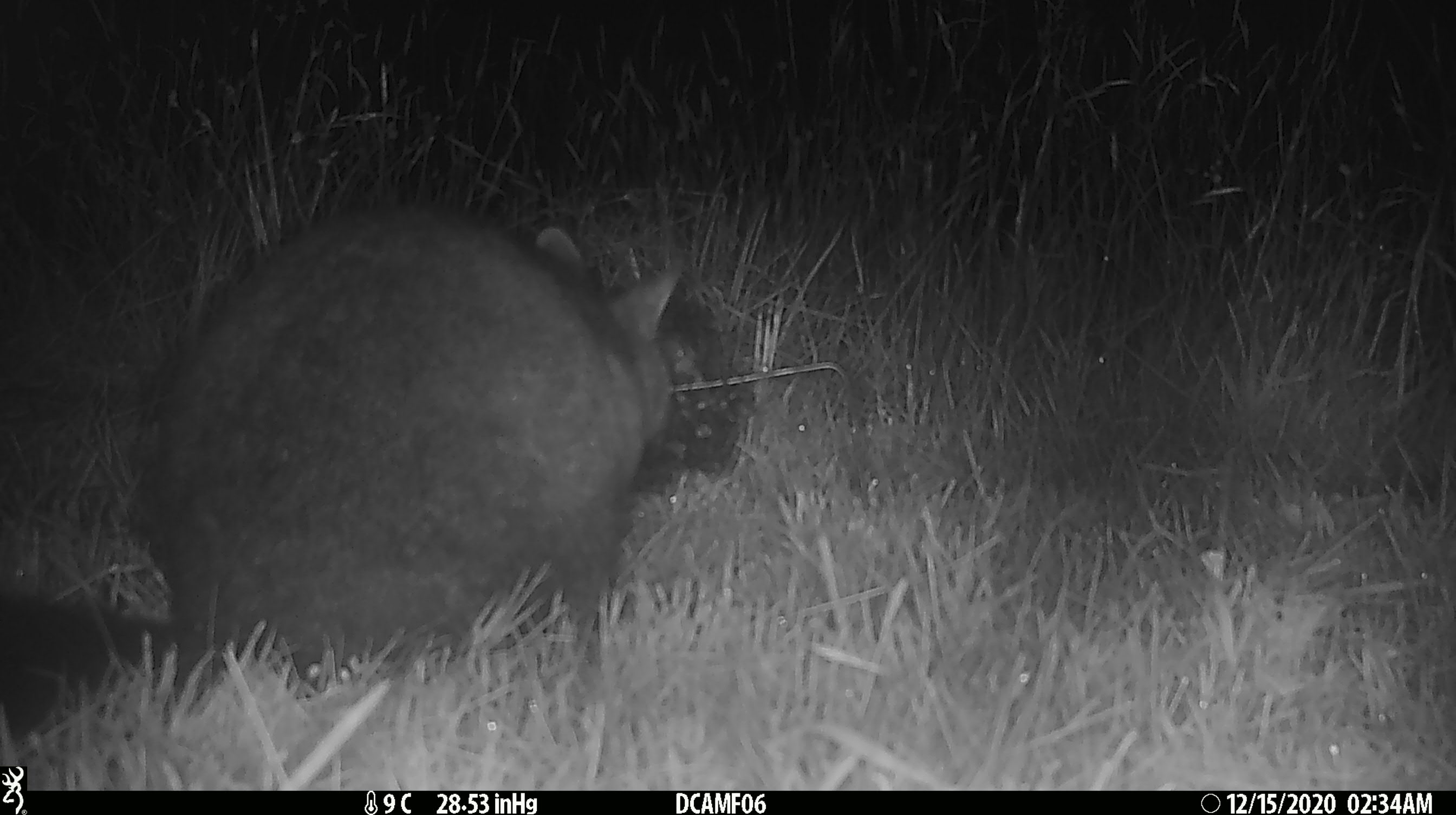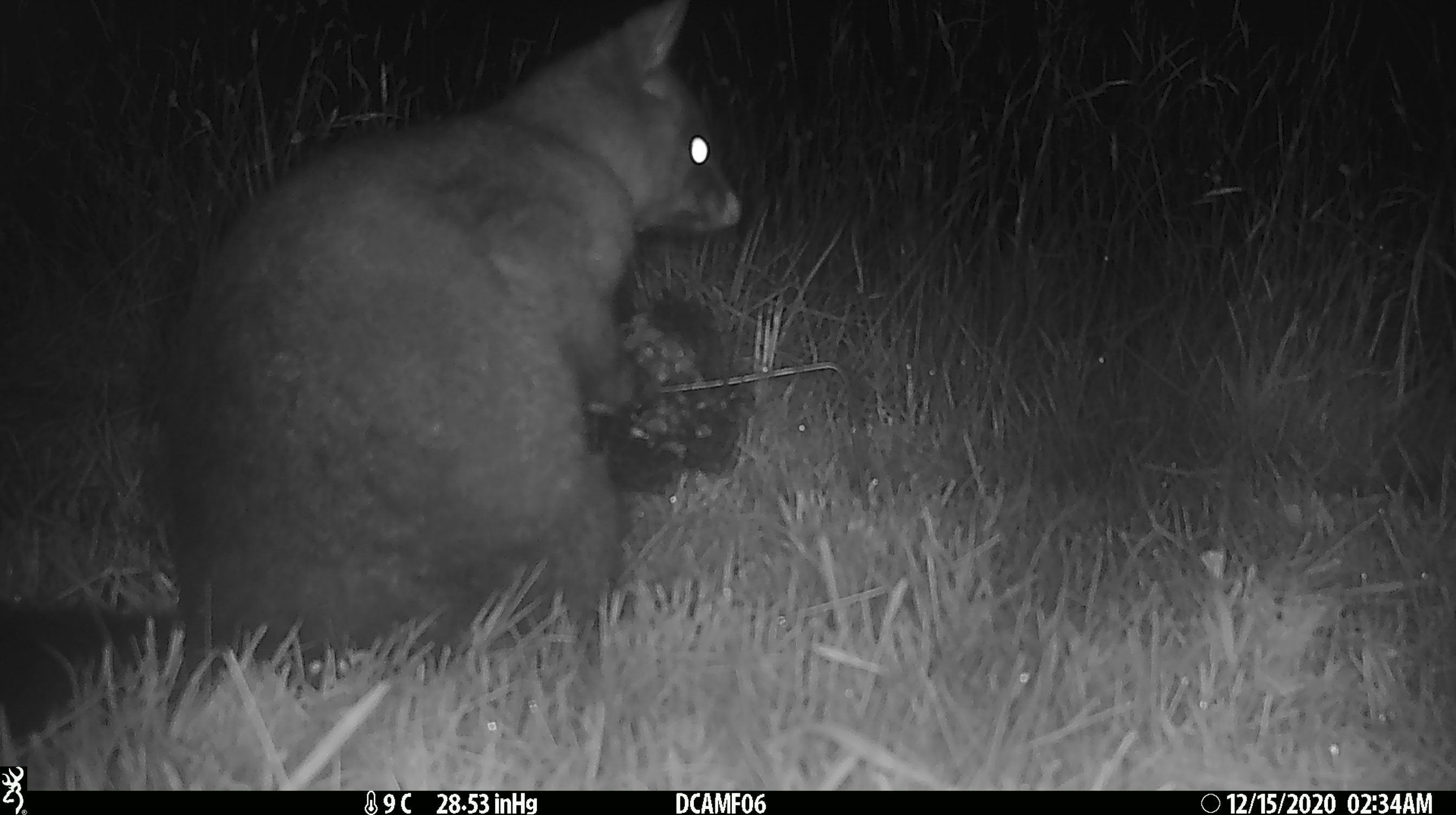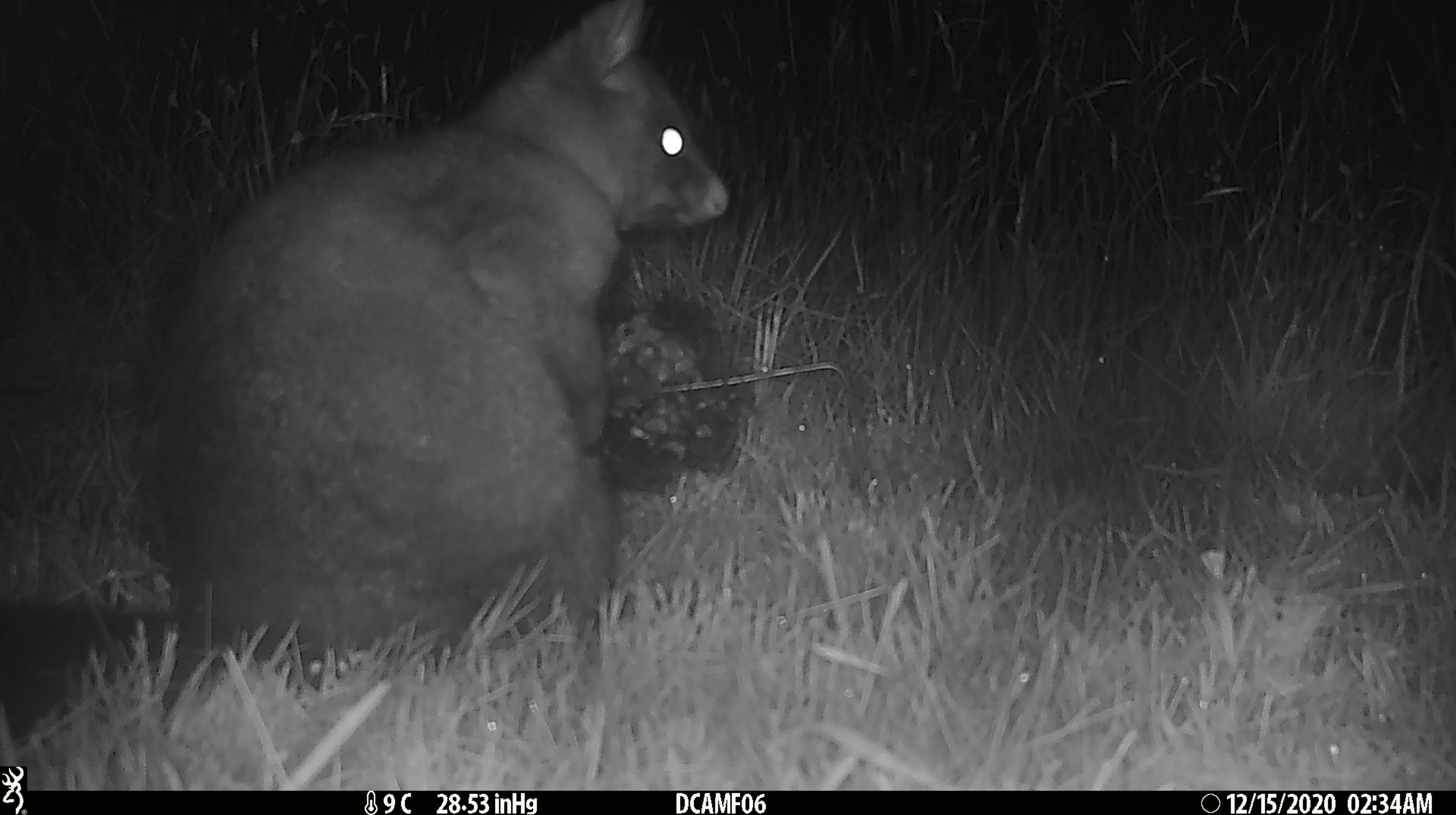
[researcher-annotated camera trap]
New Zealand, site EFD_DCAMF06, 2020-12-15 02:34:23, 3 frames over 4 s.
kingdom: Animalia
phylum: Chordata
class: Mammalia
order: Diprotodontia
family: Phalangeridae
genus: Trichosurus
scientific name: Trichosurus vulpecula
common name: common brushtail possum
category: possum